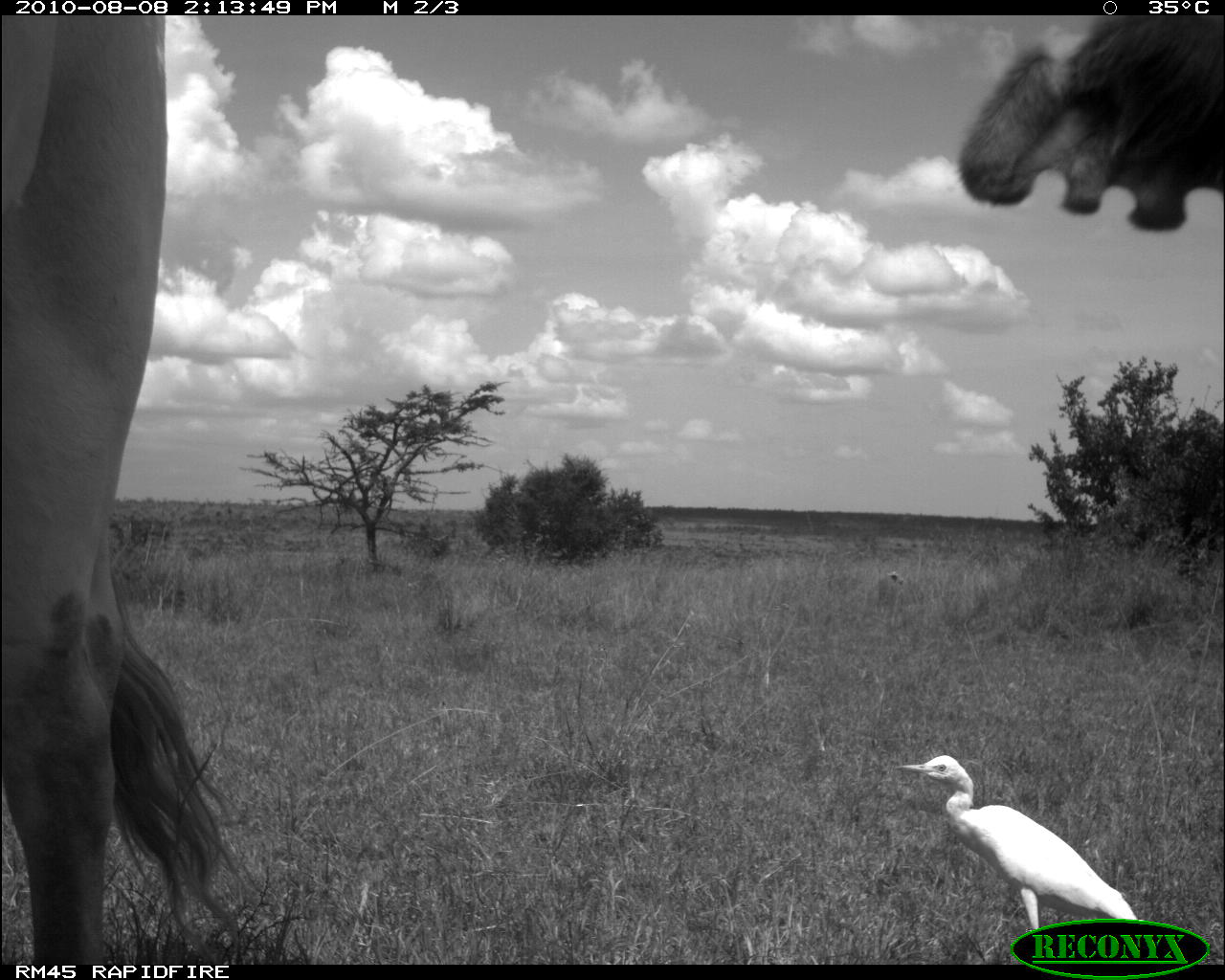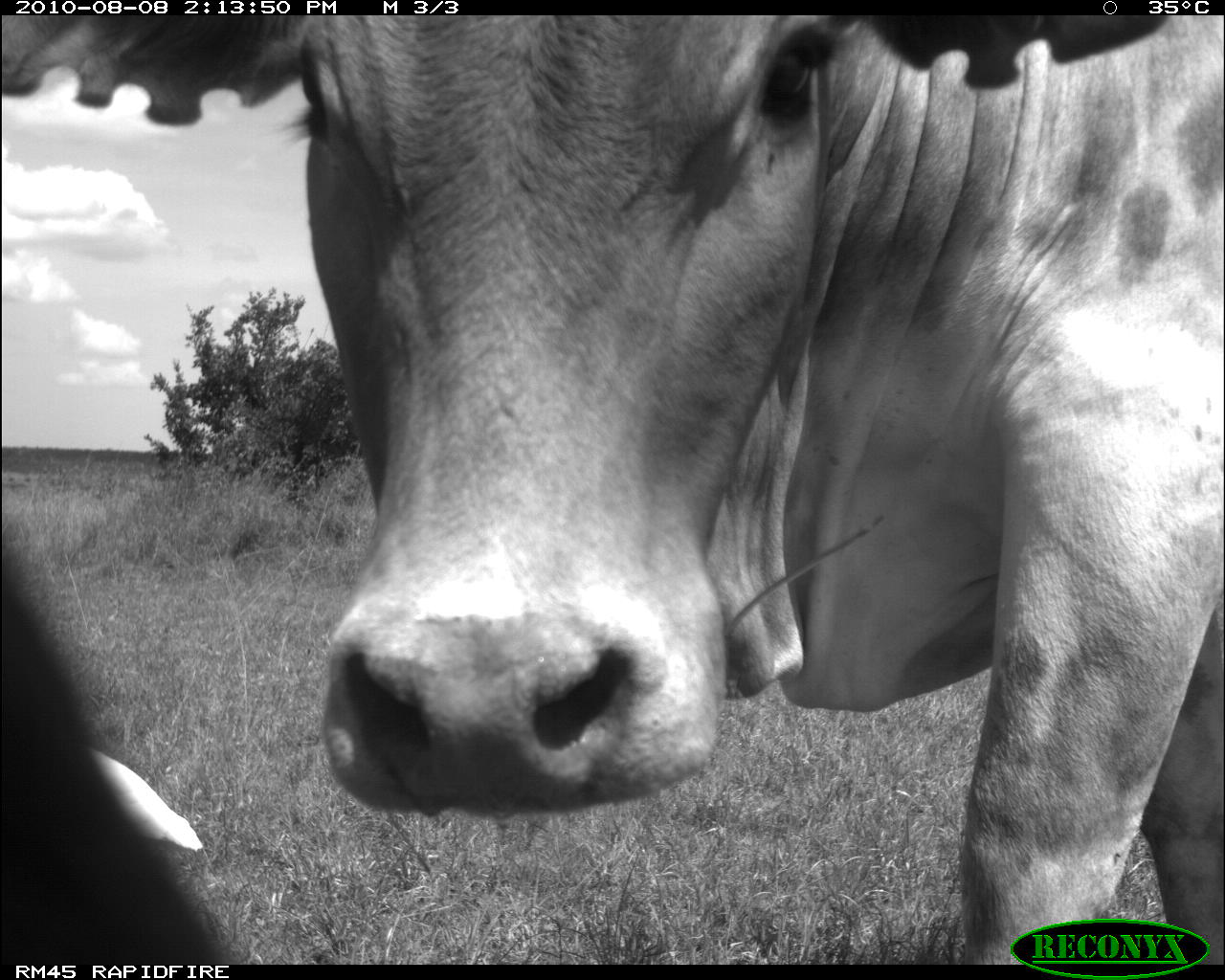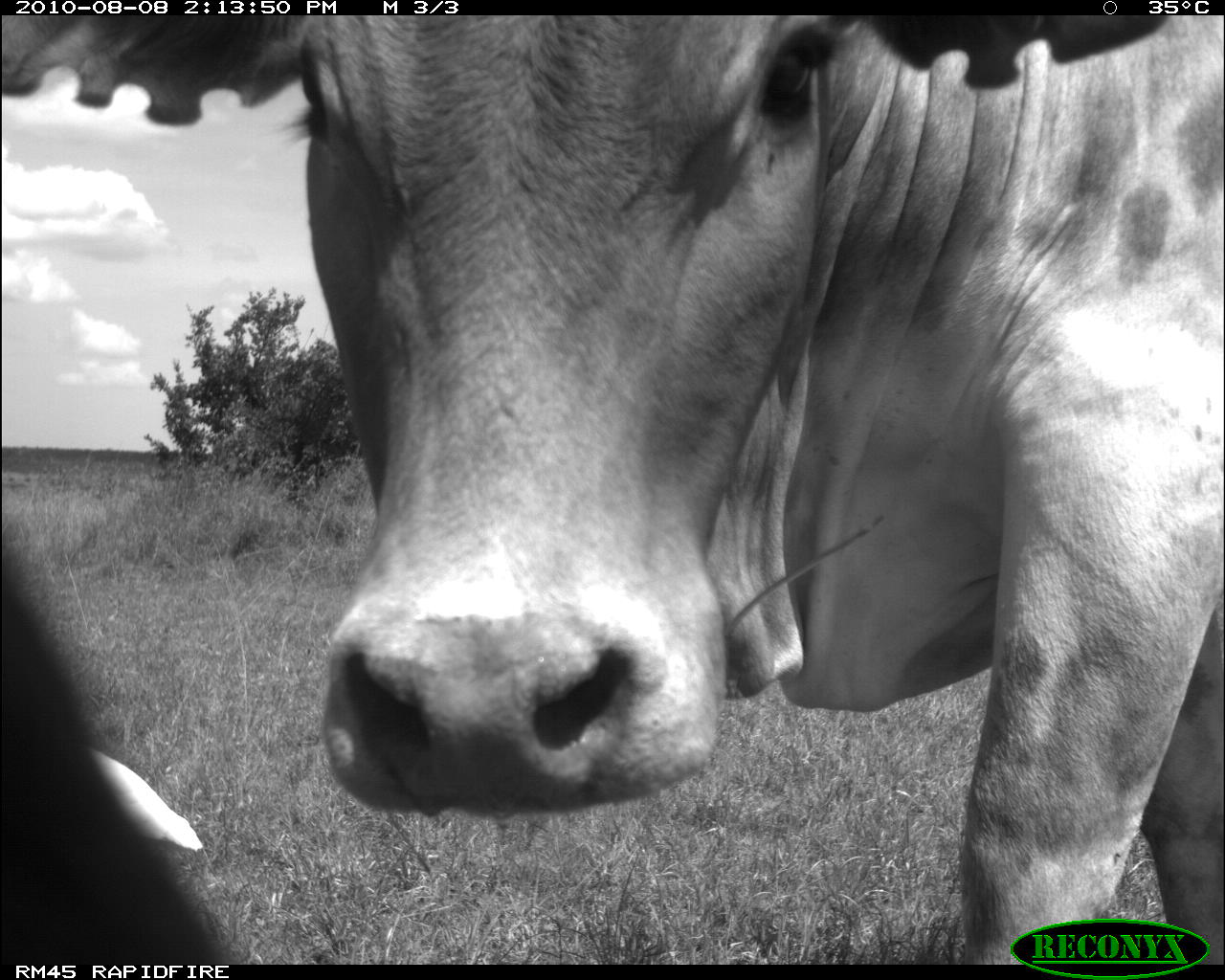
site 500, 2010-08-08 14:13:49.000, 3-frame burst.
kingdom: Animalia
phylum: Chordata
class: Mammalia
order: Artiodactyla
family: Bovidae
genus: Tragelaphus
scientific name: Tragelaphus oryx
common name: eland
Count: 2.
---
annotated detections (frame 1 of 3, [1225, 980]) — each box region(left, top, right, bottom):
tragelaphus oryx: region(0, 15, 262, 967); region(957, 12, 1223, 231); region(893, 753, 1138, 963)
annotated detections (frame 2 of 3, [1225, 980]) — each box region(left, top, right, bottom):
tragelaphus oryx: region(0, 13, 1220, 963); region(93, 742, 205, 847)